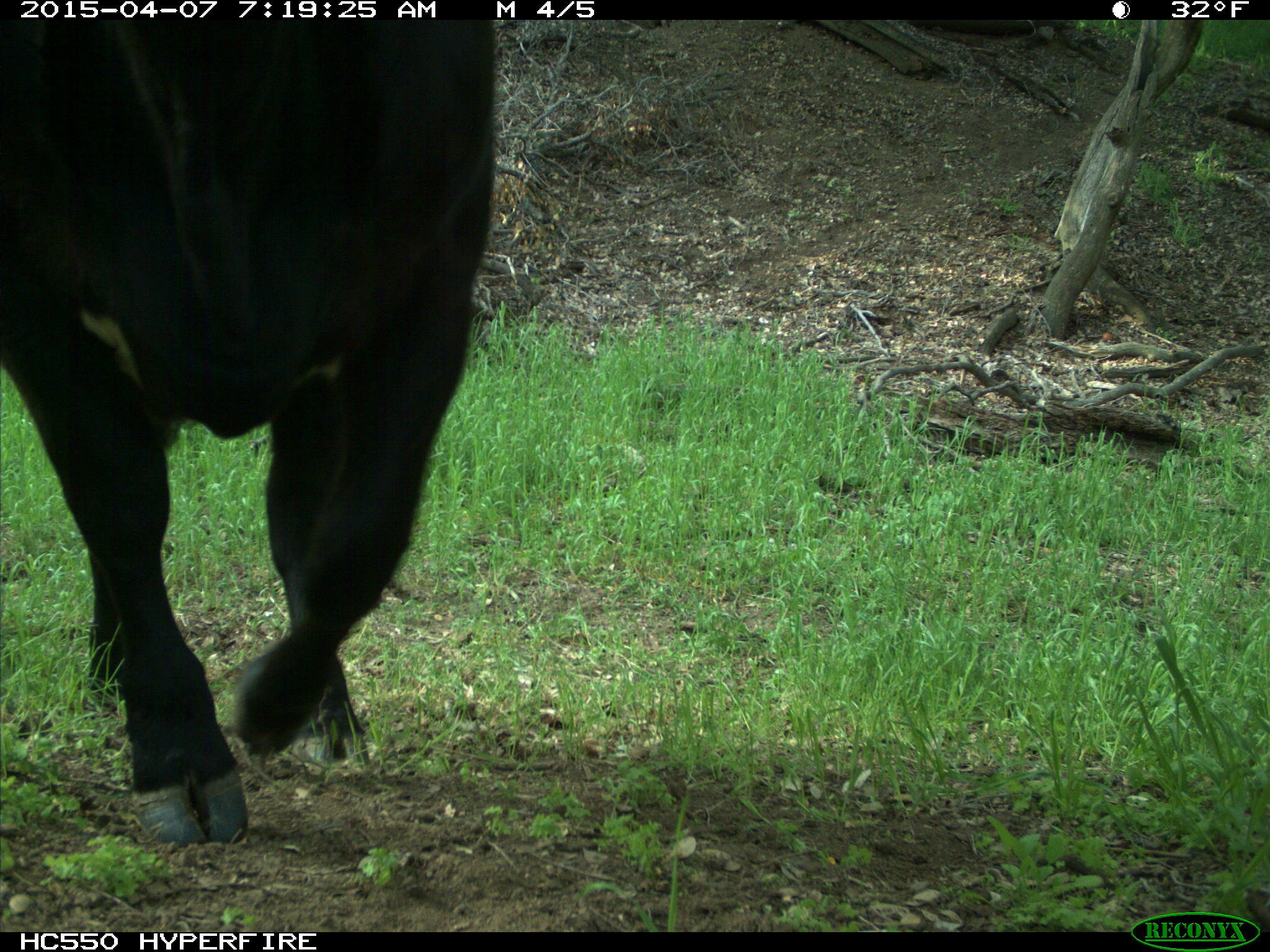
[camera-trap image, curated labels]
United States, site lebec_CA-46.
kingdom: Animalia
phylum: Chordata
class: Mammalia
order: Artiodactyla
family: Bovidae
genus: Bos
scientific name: Bos taurus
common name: domestic cow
Bos taurus (domestic cow).